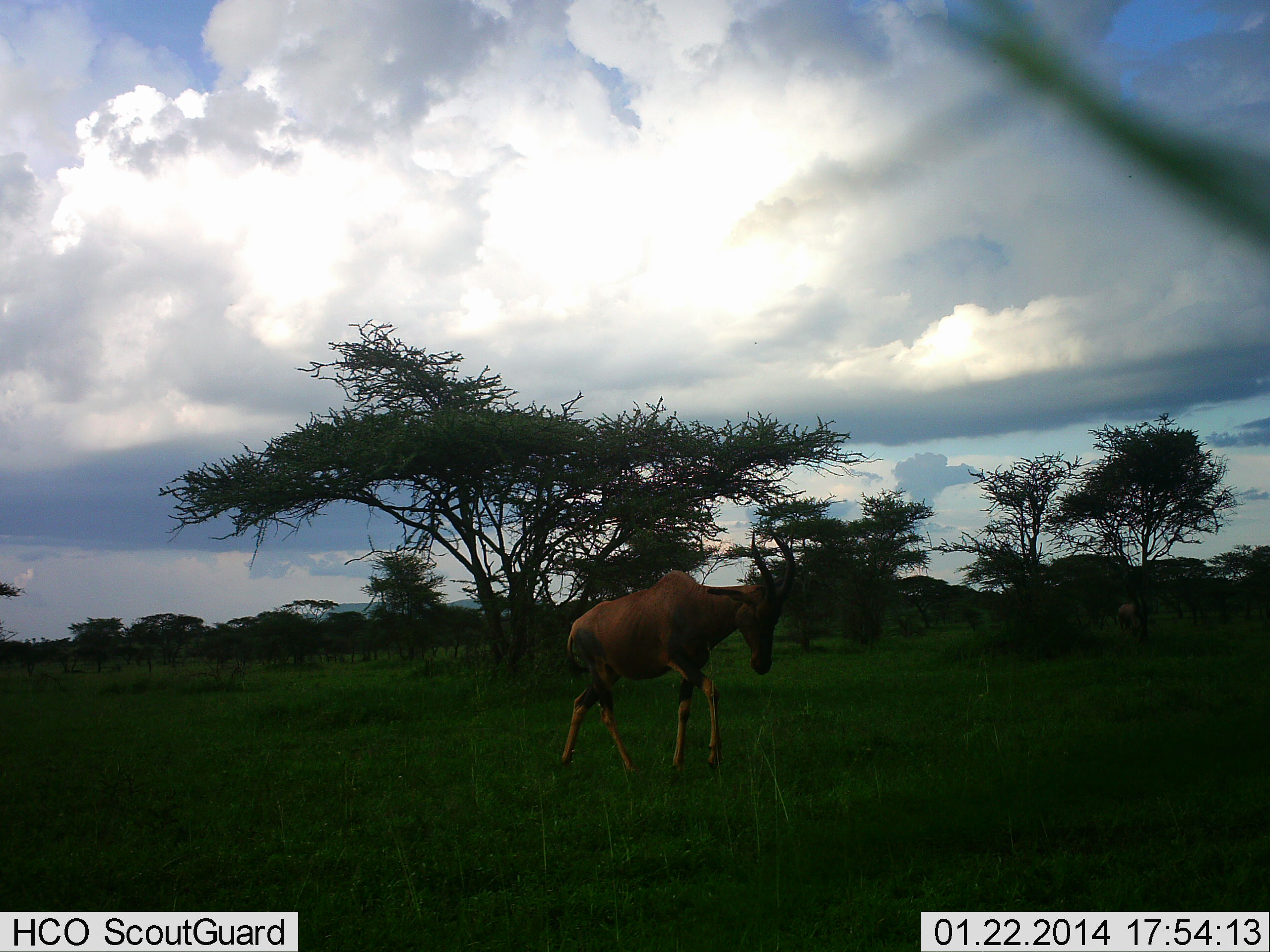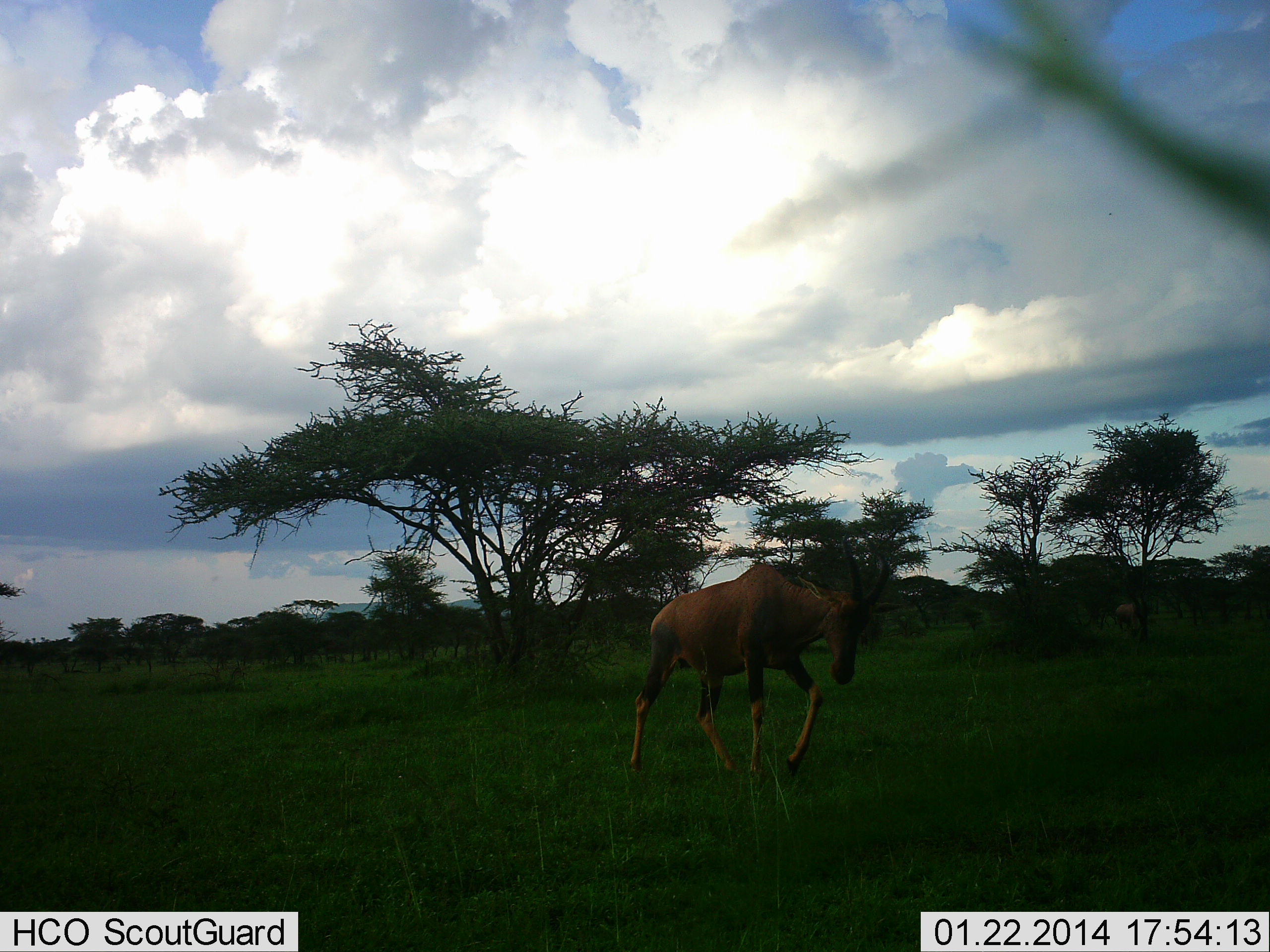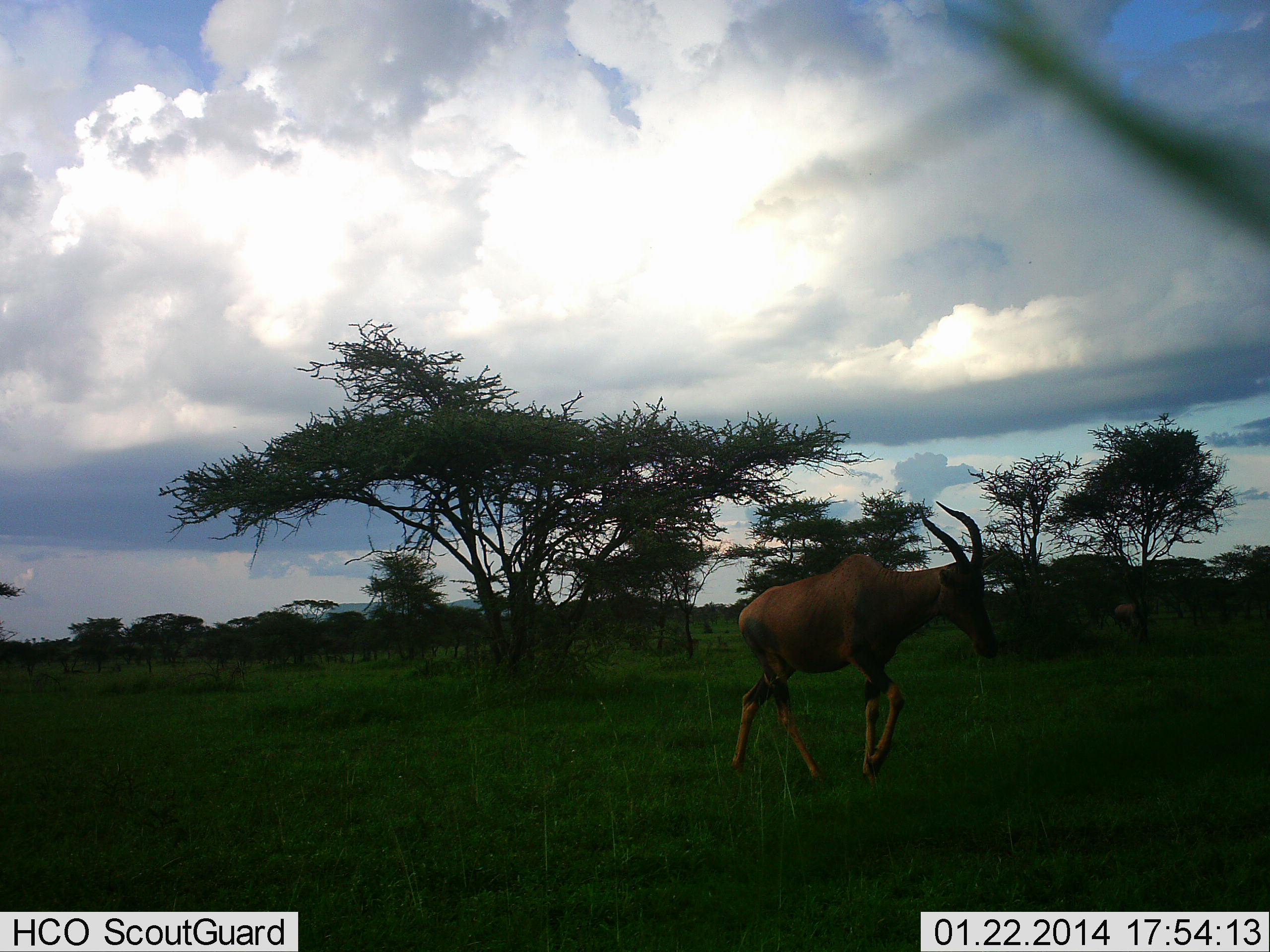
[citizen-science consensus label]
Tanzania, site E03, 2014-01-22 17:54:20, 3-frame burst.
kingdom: Animalia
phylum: Chordata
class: Mammalia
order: Artiodactyla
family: Bovidae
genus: Damaliscus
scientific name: Damaliscus lunatus jimela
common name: topi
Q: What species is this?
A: Topi (Damaliscus lunatus jimela).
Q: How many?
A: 1.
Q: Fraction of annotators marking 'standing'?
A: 10%.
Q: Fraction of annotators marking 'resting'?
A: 0%.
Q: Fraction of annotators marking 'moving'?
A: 100%.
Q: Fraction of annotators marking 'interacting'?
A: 0%.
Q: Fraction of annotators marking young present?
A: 0%.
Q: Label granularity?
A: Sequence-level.